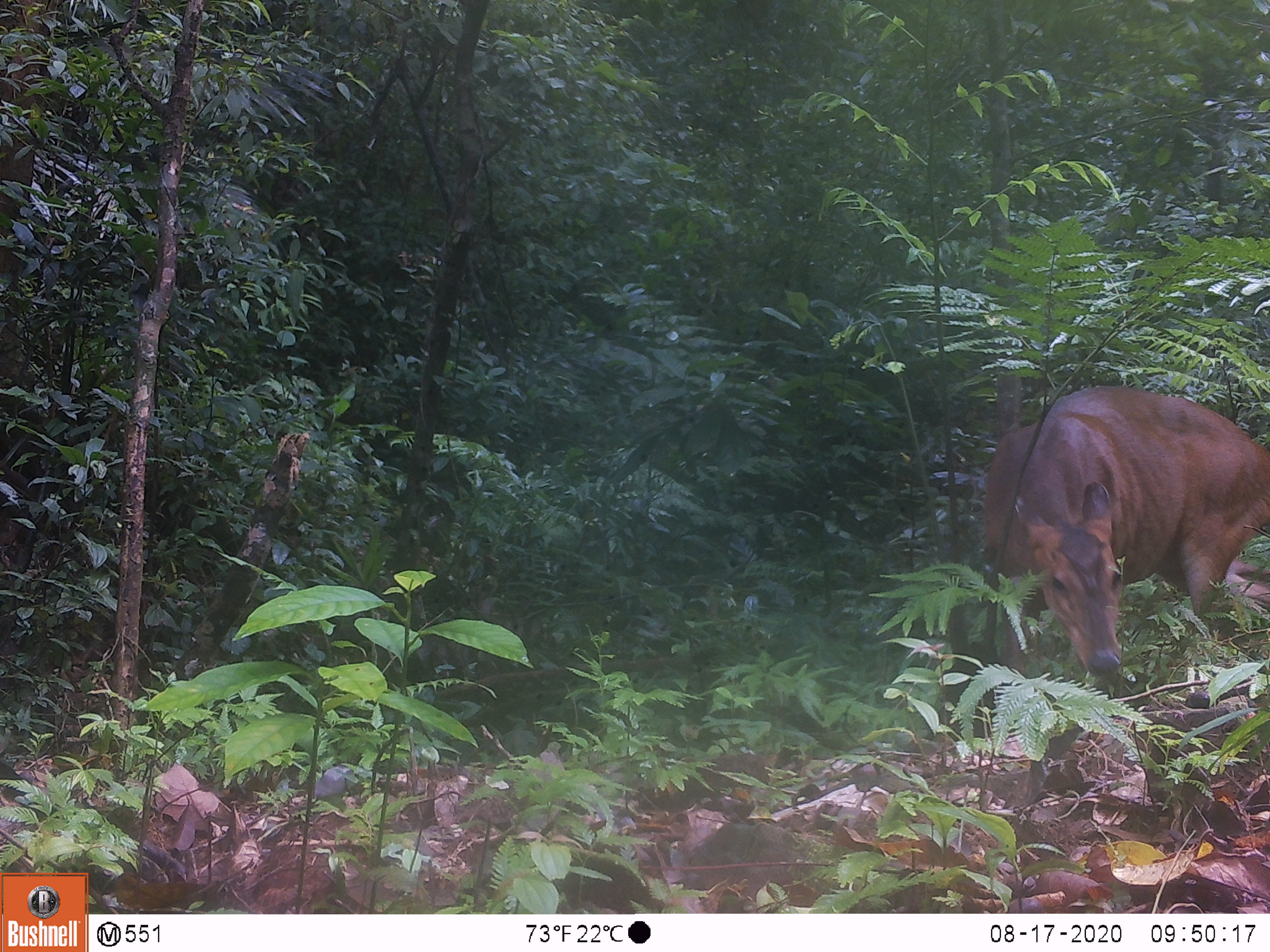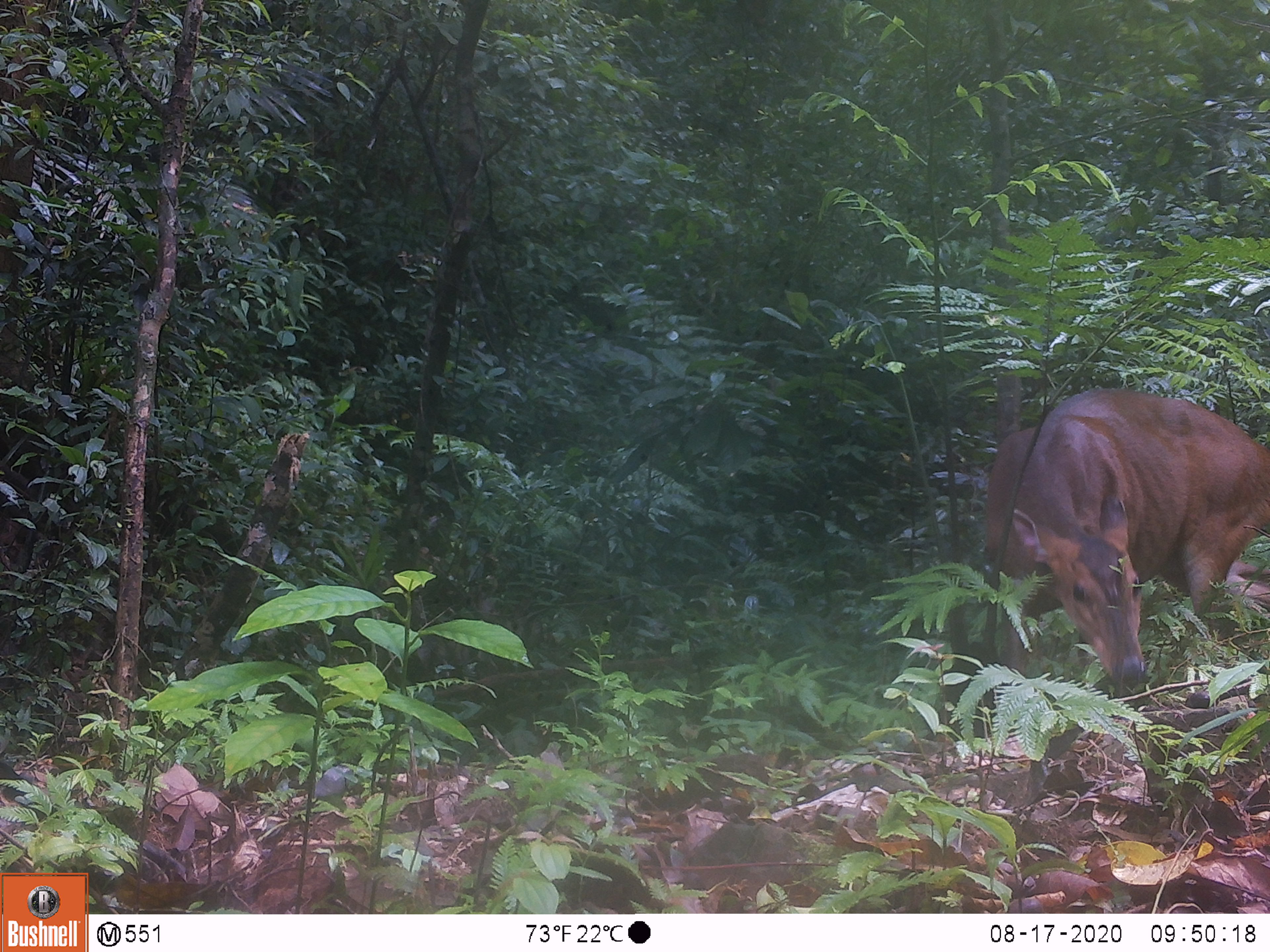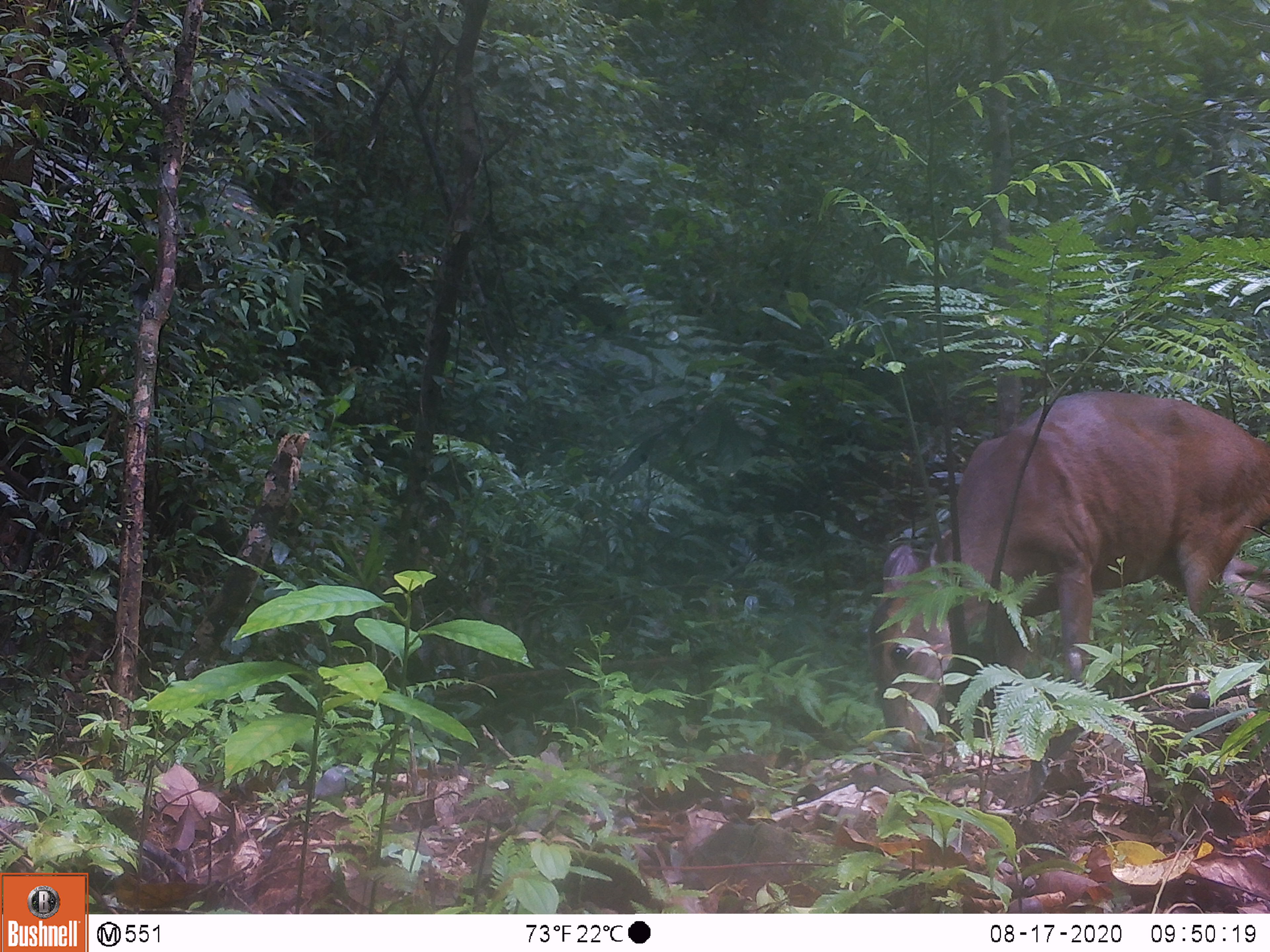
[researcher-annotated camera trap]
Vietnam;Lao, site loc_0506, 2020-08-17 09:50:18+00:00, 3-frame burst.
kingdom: Animalia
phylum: Chordata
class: Mammalia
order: Artiodactyla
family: Cervidae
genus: Muntiacus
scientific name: Muntiacus vuquangensis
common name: large-antlered muntjac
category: large antlered muntjac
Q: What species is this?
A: Large antlered muntjac (large-antlered muntjac) (Muntiacus vuquangensis).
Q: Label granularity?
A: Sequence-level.